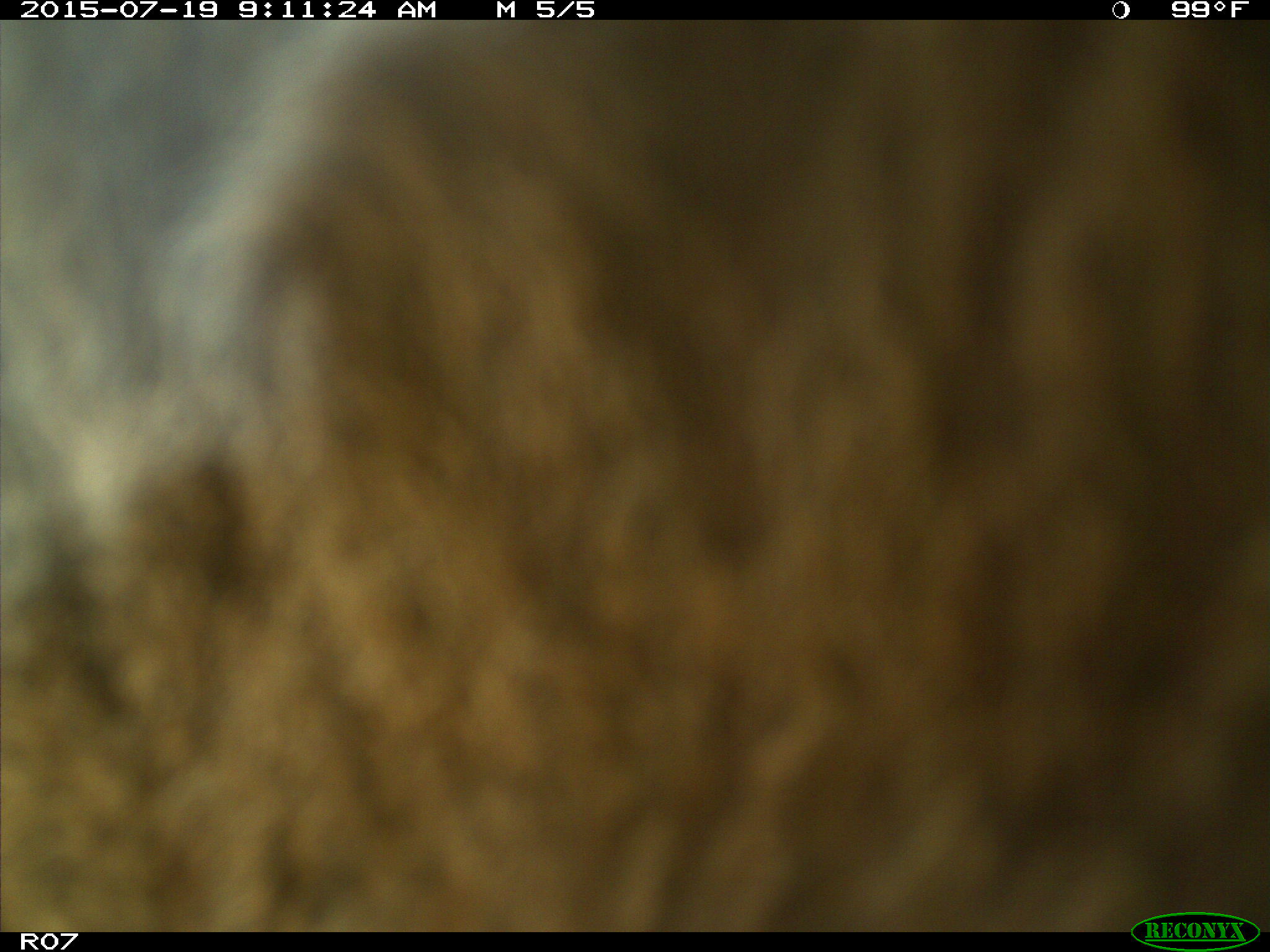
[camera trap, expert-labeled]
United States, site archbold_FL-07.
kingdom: Animalia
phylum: Chordata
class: Mammalia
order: Artiodactyla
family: Bovidae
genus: Bos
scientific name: Bos taurus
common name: domestic cow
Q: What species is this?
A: Bos taurus (domestic cow).